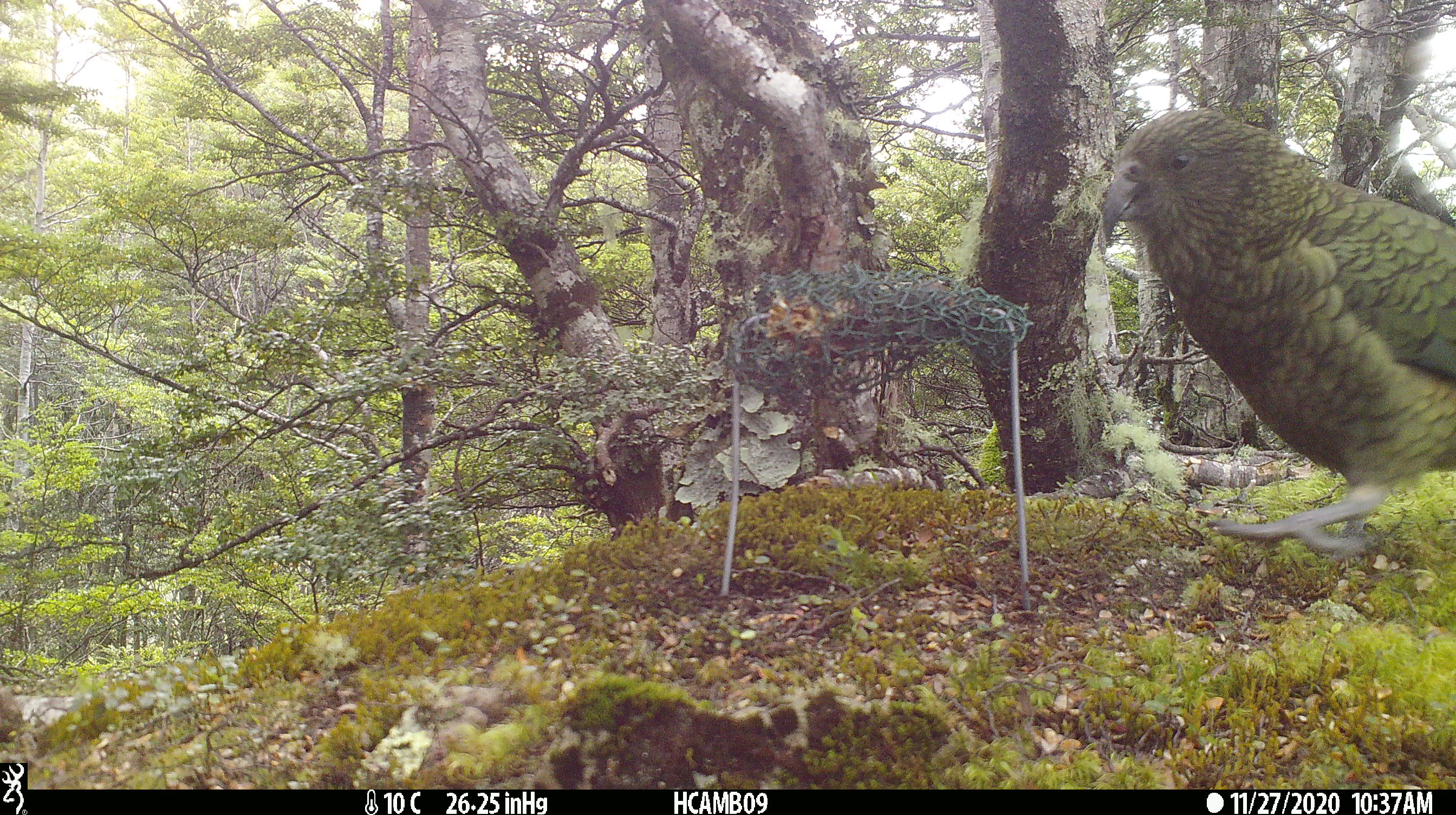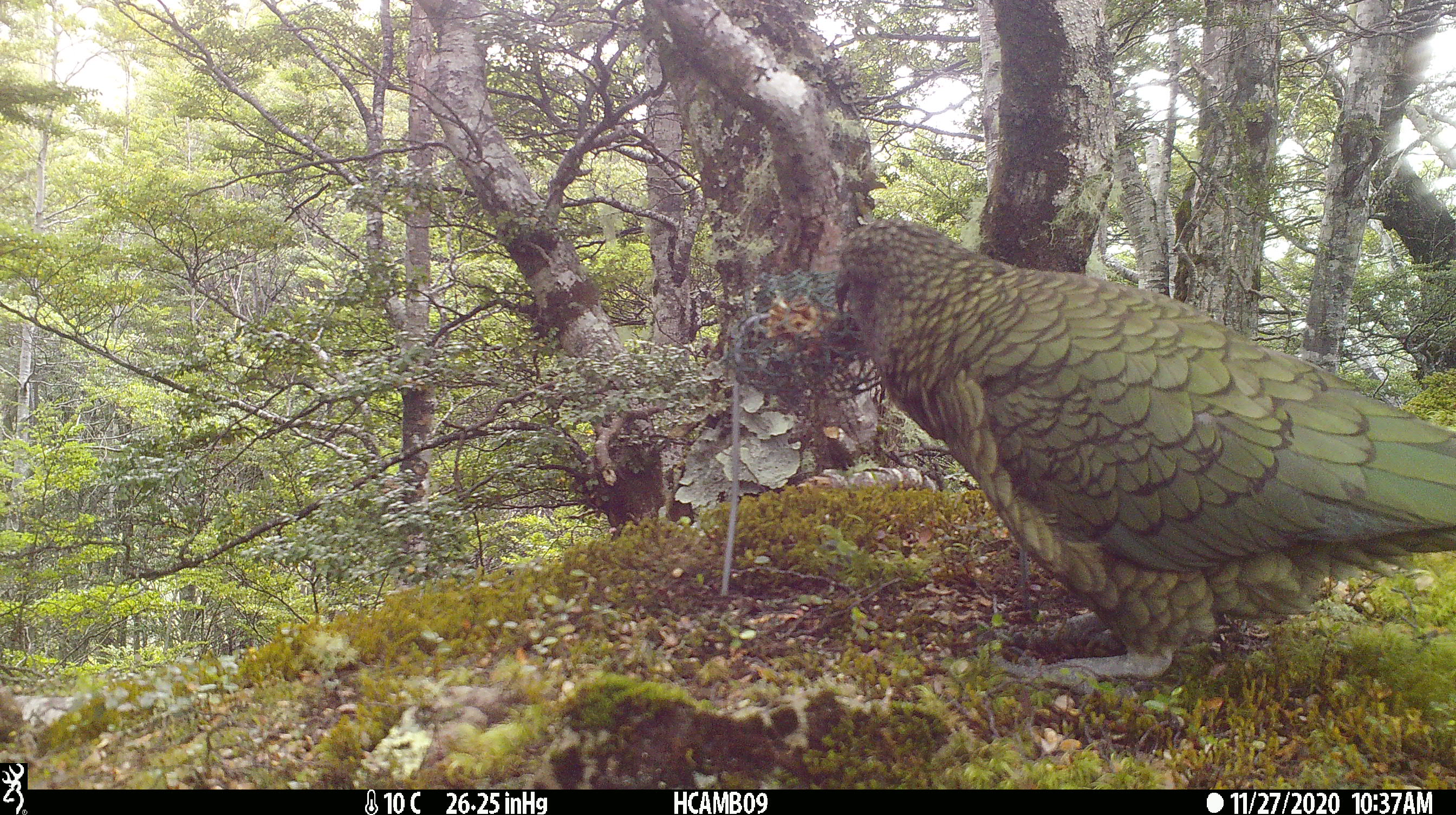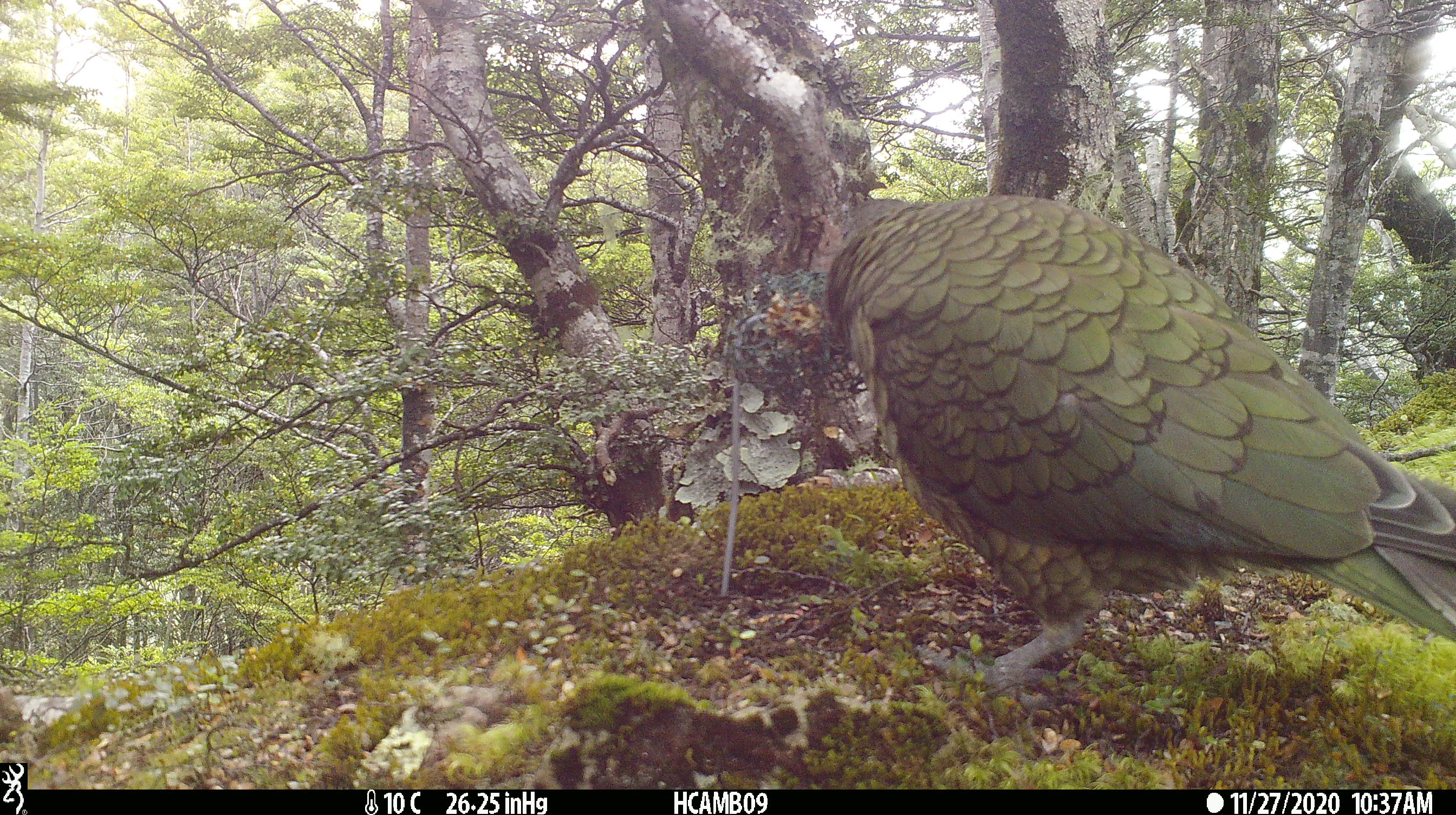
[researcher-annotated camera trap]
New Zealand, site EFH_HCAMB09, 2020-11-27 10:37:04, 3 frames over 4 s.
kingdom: Animalia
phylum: Chordata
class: Aves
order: Psittaciformes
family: Strigopidae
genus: Nestor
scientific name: Nestor notabilis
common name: kea